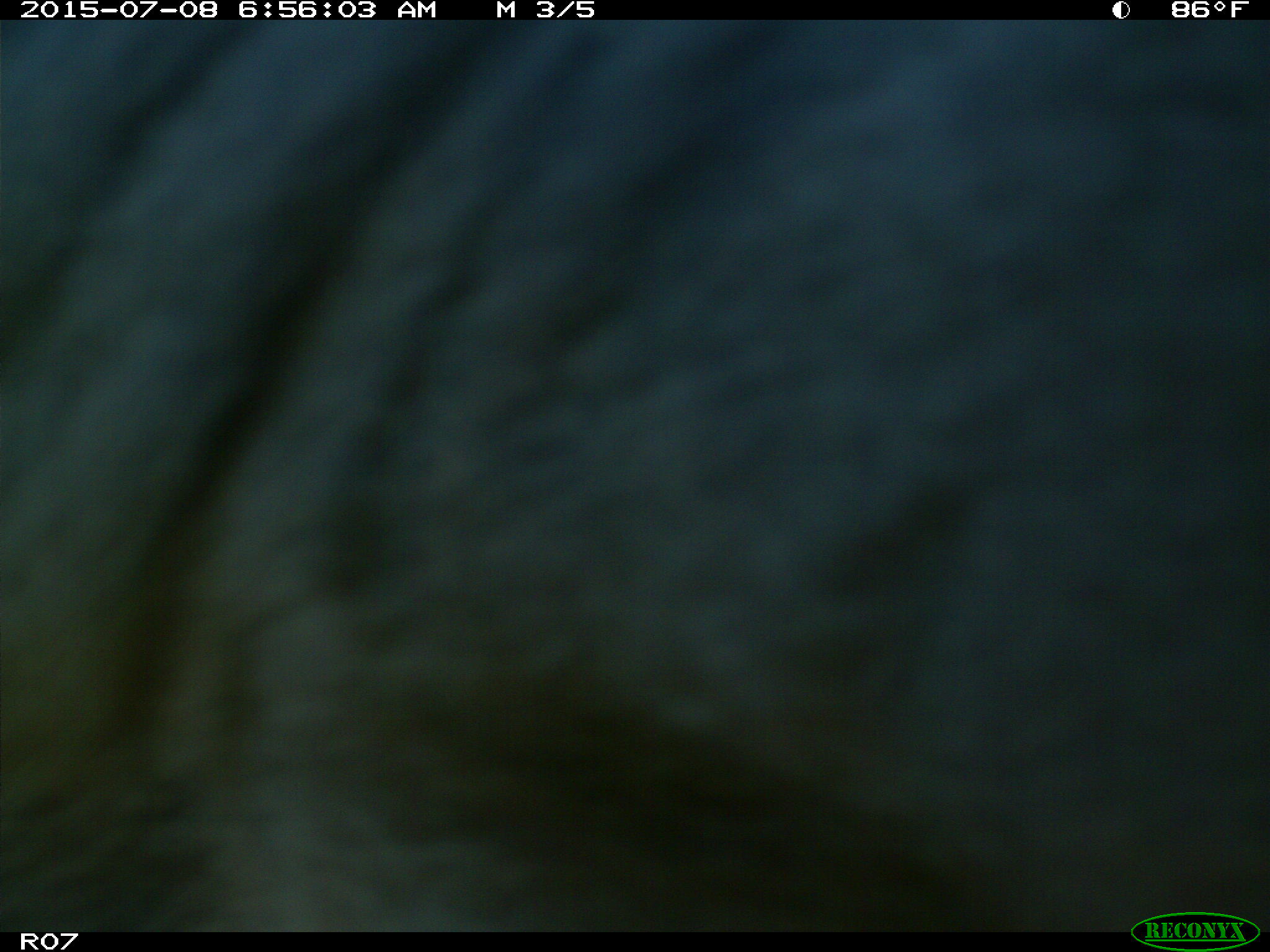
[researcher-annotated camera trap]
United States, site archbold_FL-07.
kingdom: Animalia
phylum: Chordata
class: Mammalia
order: Artiodactyla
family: Bovidae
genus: Bos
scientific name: Bos taurus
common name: domestic cow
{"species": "Bos taurus (domestic cow)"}